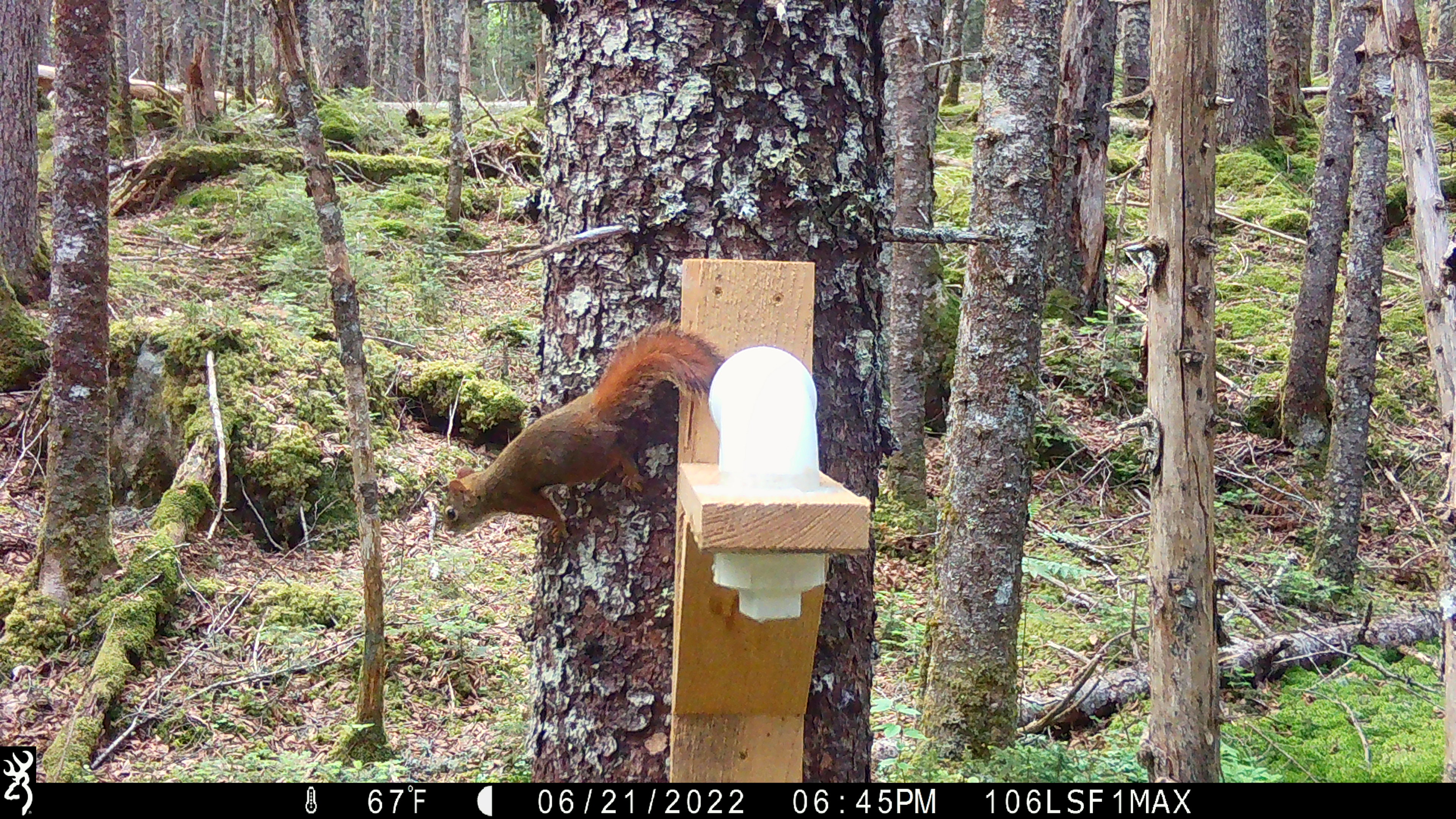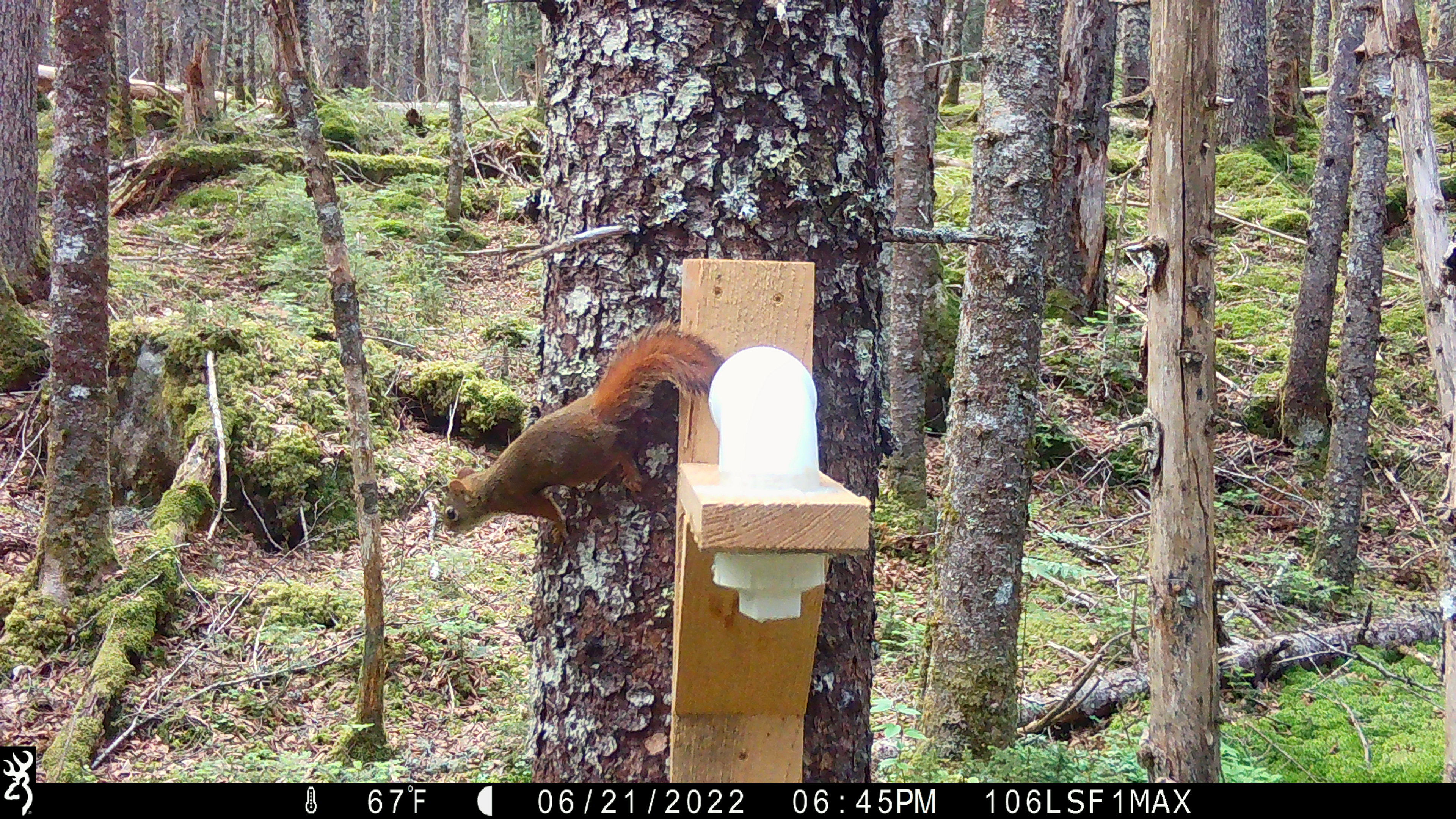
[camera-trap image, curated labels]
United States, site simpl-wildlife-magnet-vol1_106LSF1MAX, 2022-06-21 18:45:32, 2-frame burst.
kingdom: Animalia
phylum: Chordata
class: Mammalia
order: Rodentia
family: Sciuridae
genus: Tamiasciurus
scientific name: Tamiasciurus hudsonicus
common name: red squirrel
Red squirrel (Tamiasciurus hudsonicus).